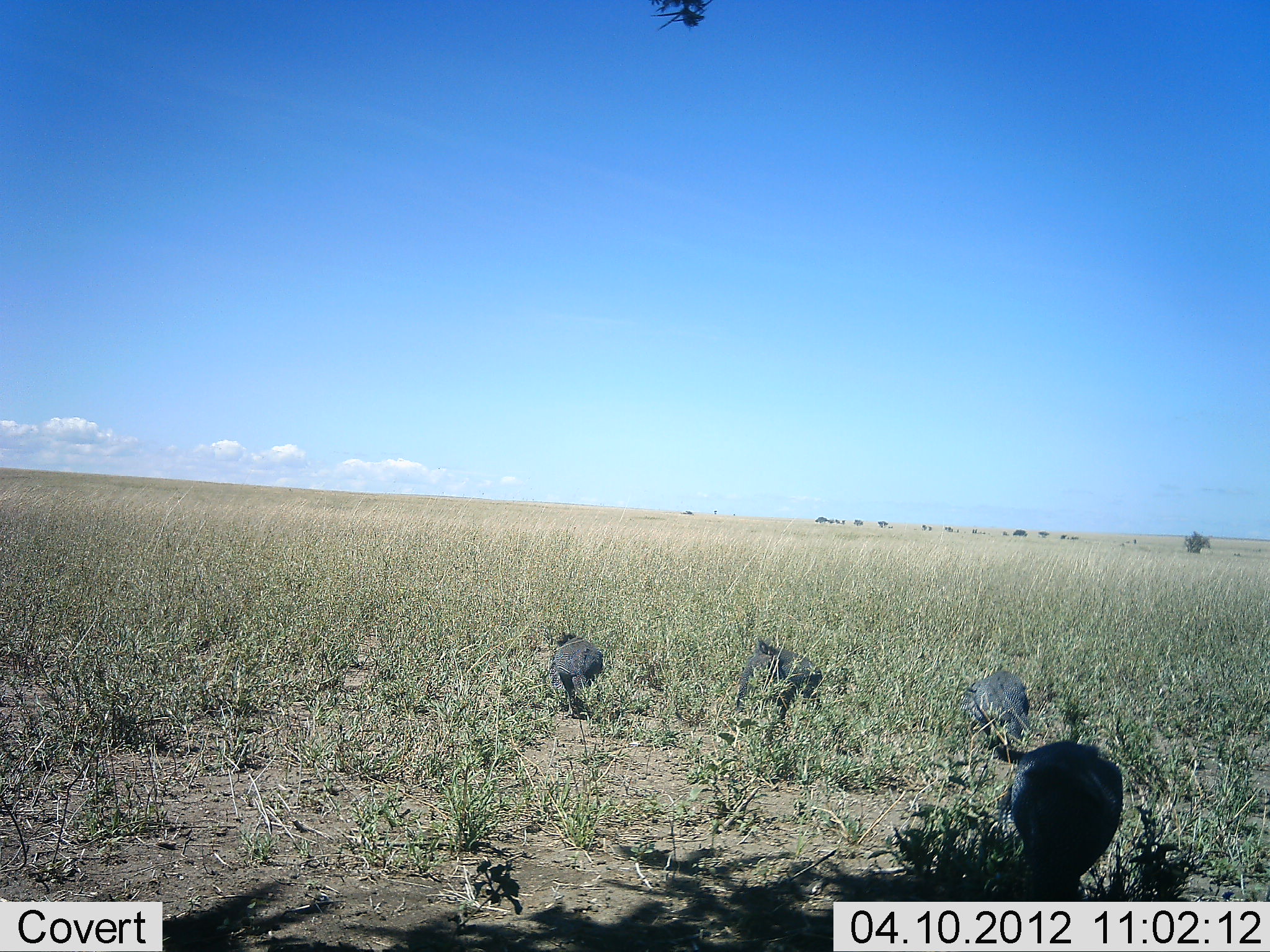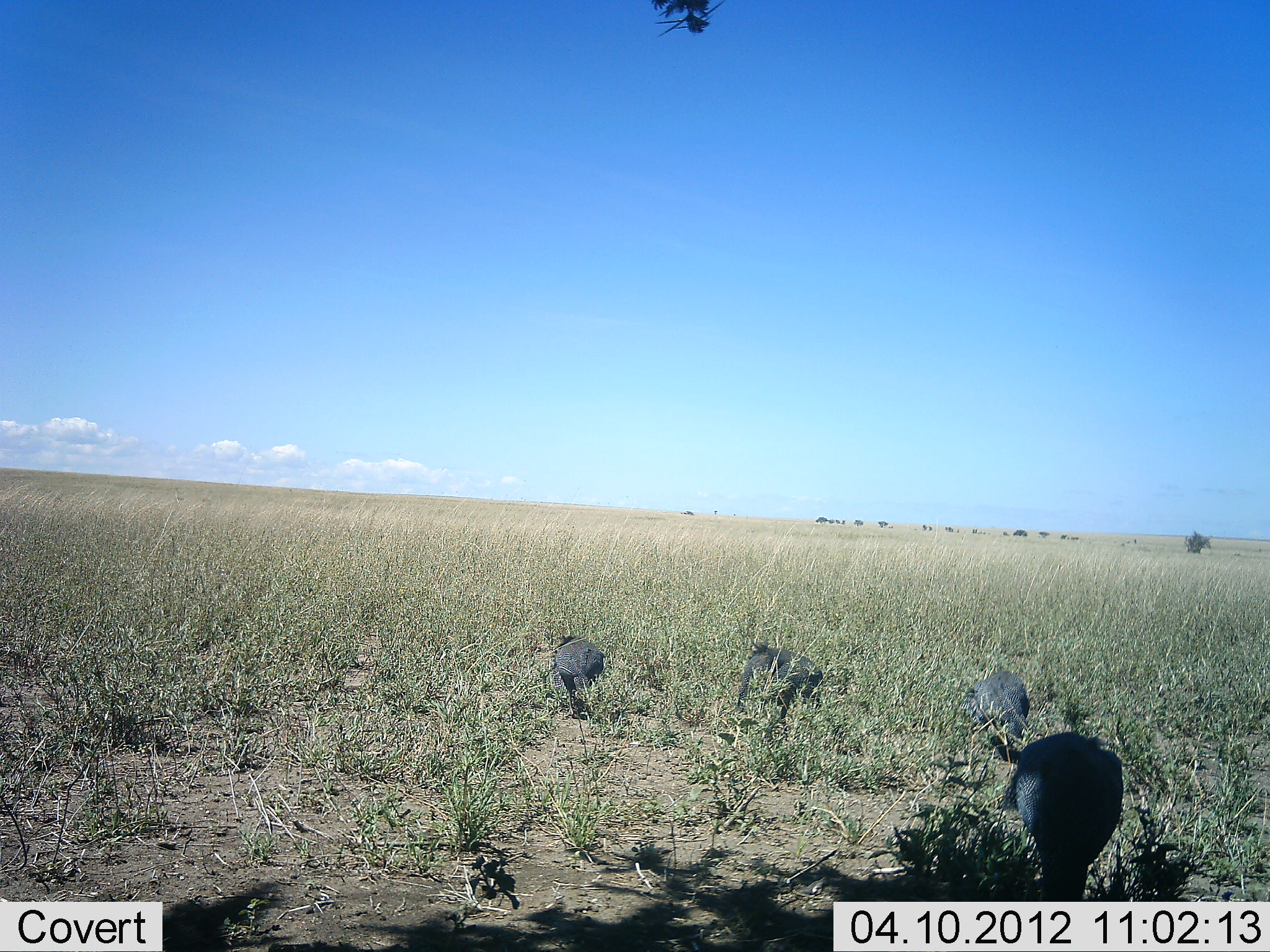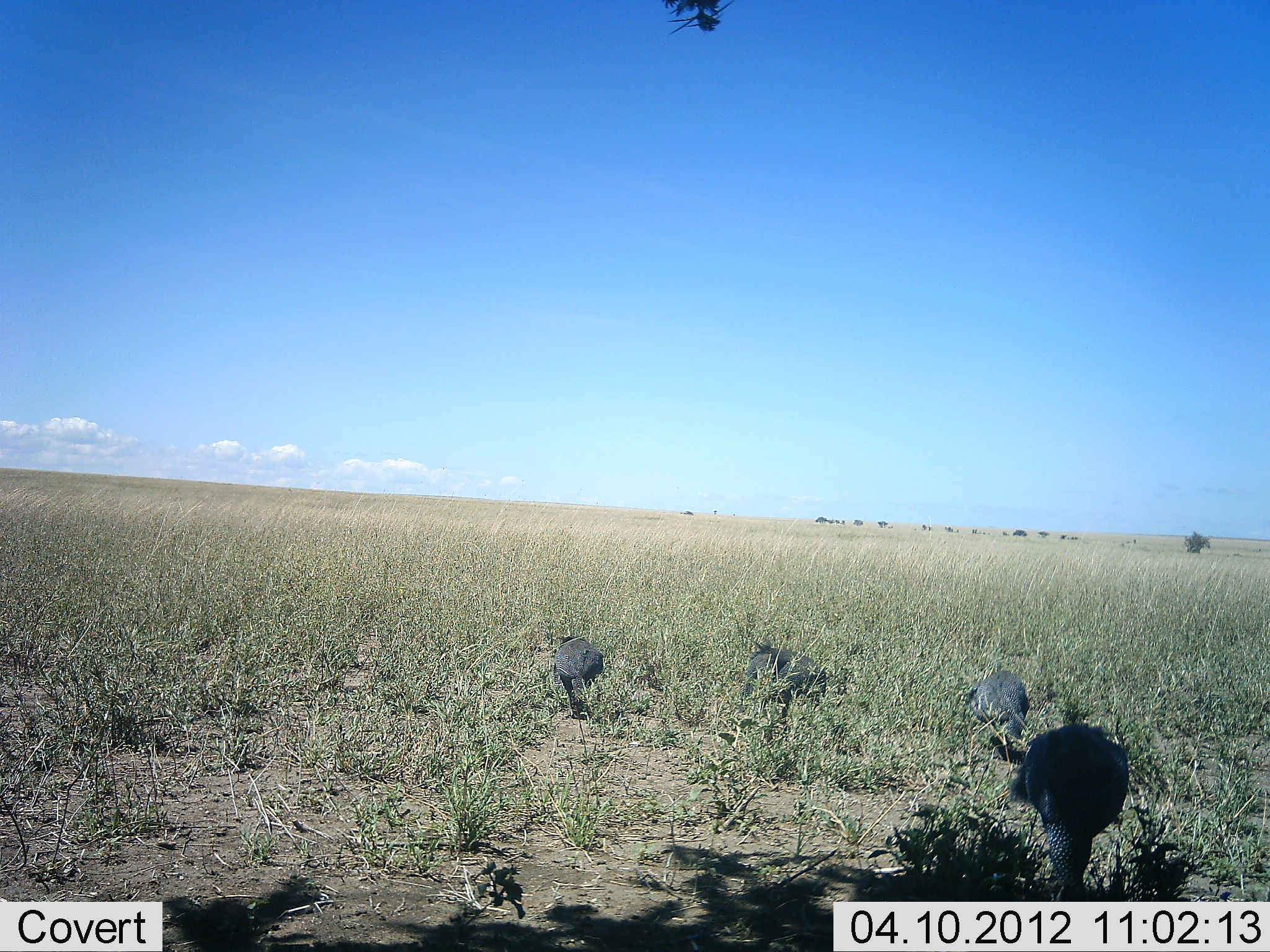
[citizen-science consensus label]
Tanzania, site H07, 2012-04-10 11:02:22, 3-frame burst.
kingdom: Animalia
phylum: Chordata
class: Aves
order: Galliformes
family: Numididae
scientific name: Numididae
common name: guinea fowl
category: guineafowl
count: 4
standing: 50%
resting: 6%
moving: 38%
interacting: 0%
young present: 0%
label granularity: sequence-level